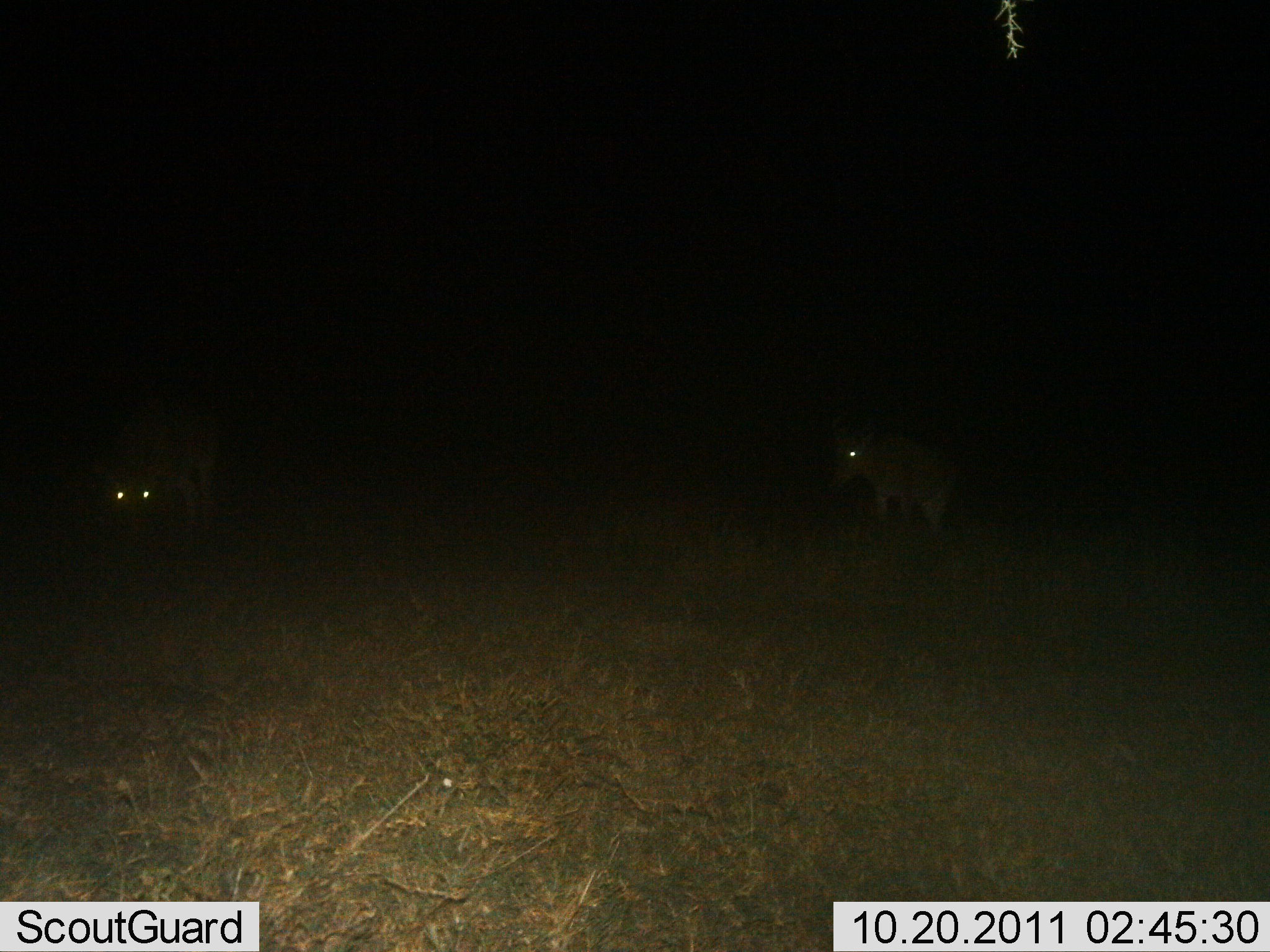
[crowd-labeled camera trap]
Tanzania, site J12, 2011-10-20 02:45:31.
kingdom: Animalia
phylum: Chordata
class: Mammalia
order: Carnivora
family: Hyaenidae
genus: Crocuta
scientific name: Crocuta crocuta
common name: spotted hyena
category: hyenaspotted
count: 2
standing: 83%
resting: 0%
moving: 17%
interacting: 0%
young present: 0%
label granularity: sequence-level